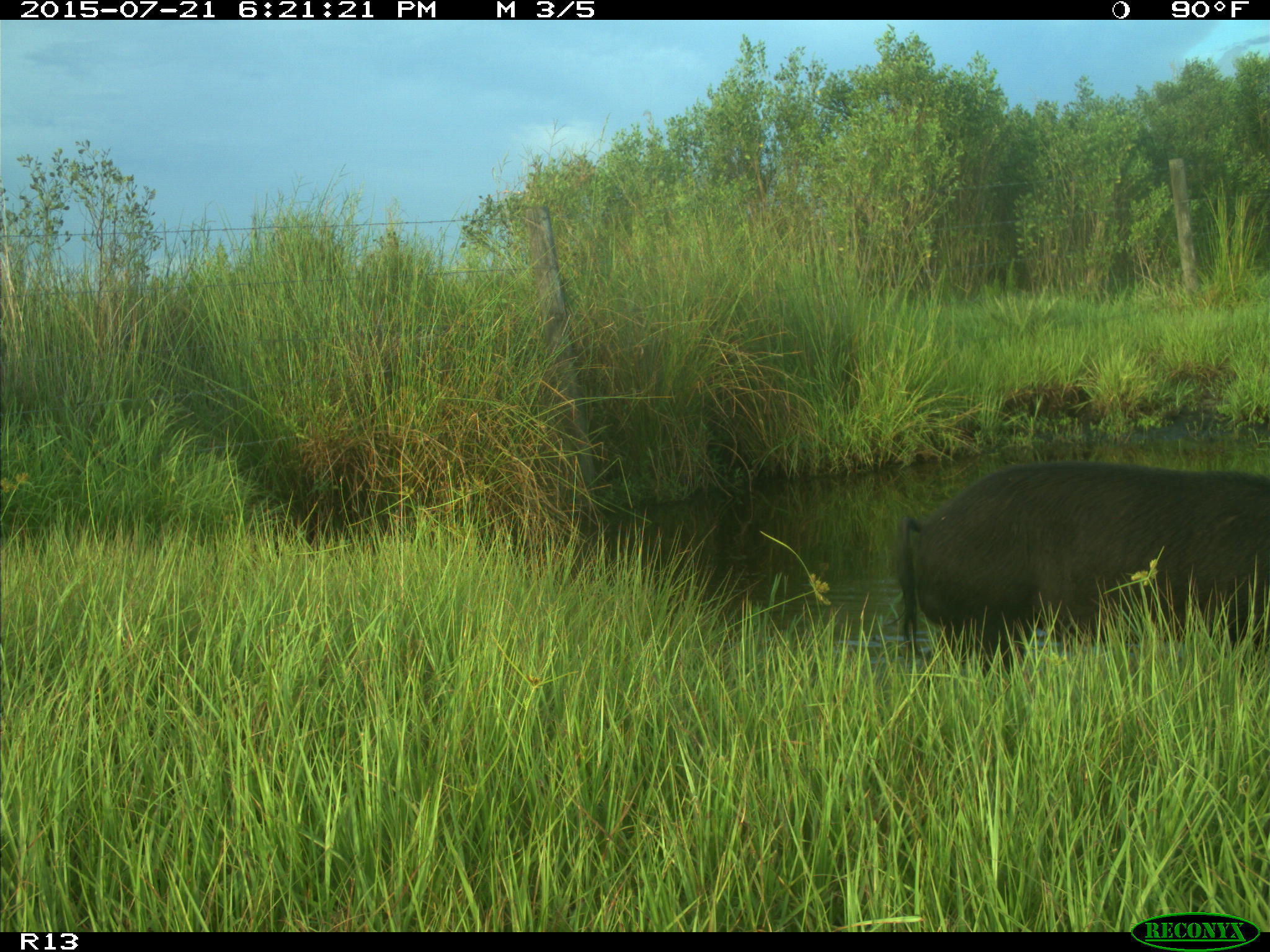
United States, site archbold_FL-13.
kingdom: Animalia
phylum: Chordata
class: Mammalia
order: Artiodactyla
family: Suidae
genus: Sus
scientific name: Sus scrofa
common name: wild boar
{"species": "Sus scrofa (wild boar)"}